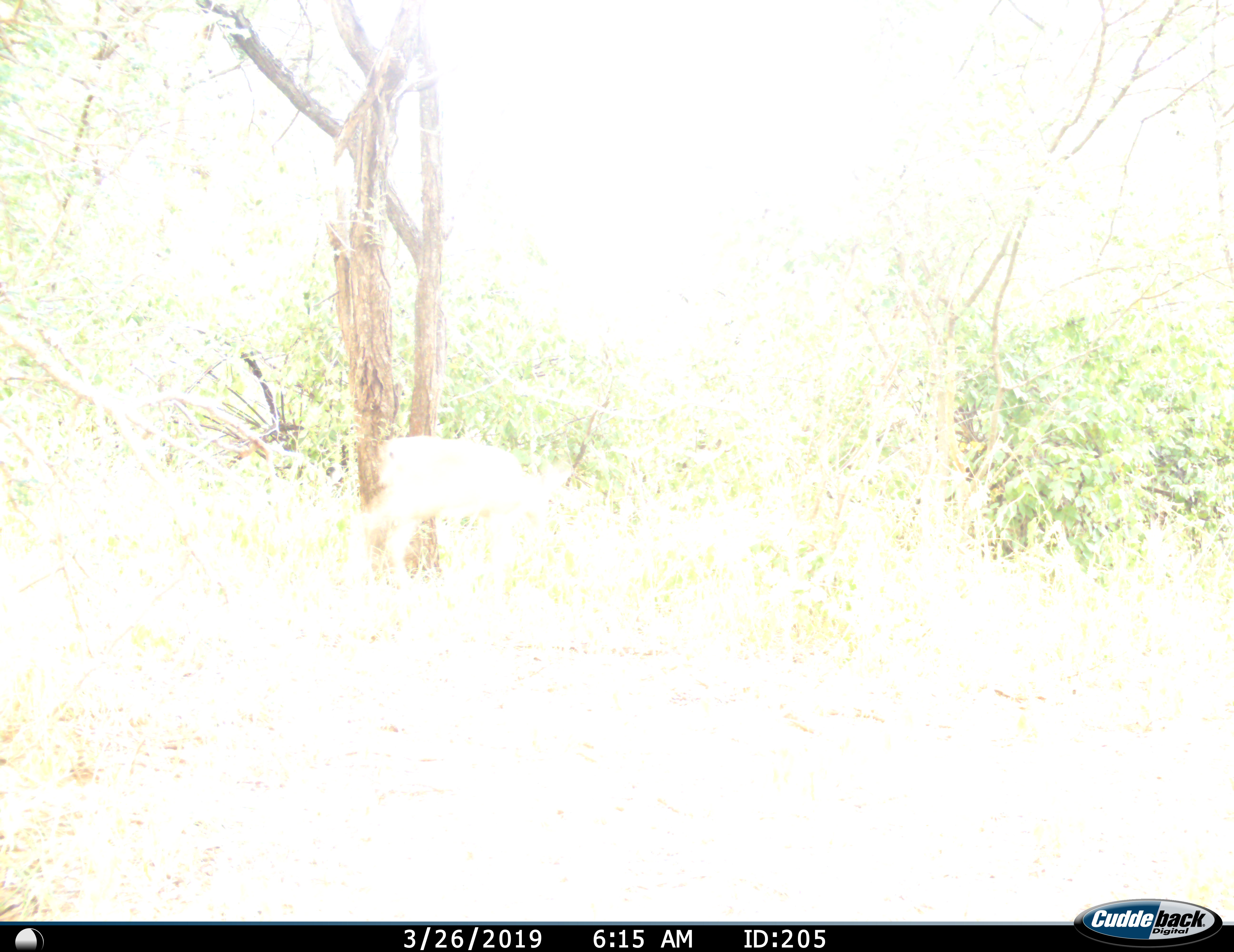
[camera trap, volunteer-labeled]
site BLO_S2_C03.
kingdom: Animalia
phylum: Chordata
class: Mammalia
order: Artiodactyla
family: Bovidae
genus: Aepyceros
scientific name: Aepyceros melampus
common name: impala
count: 1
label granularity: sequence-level